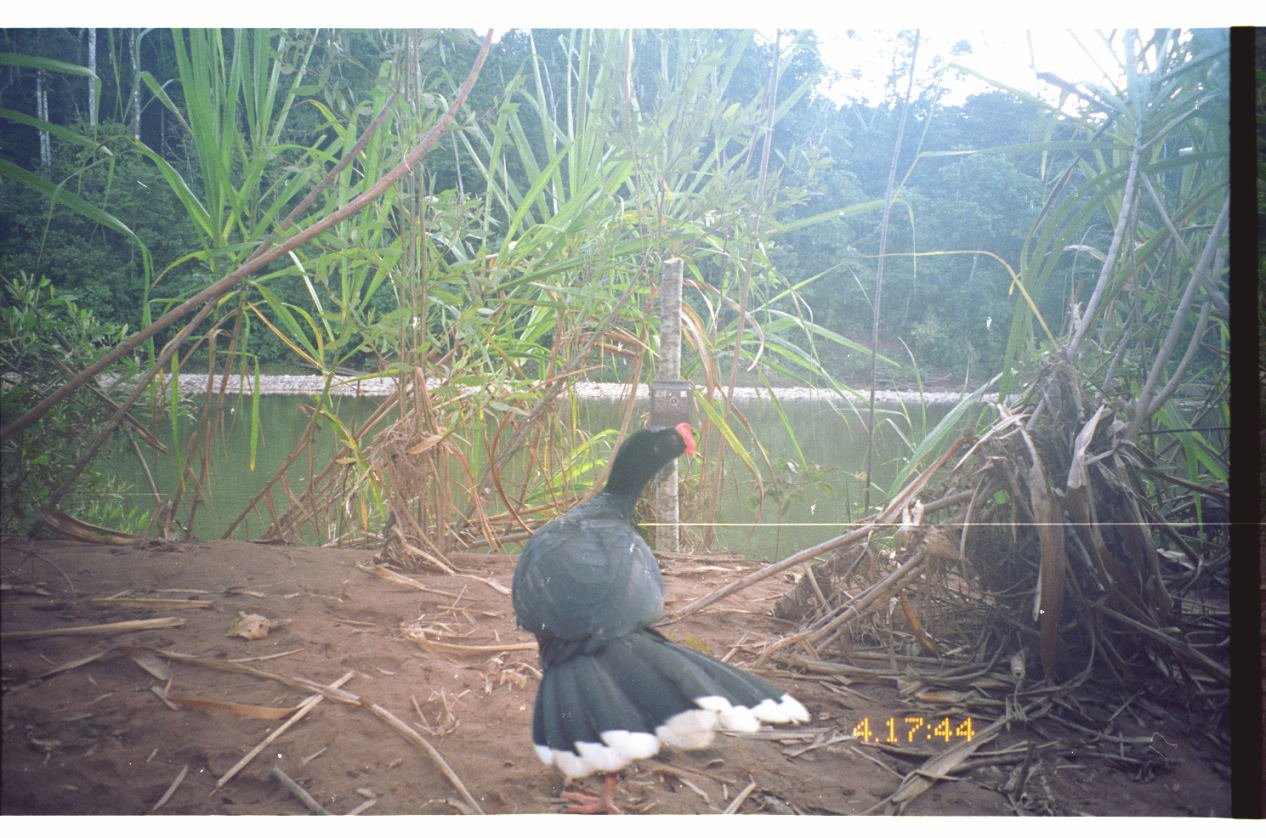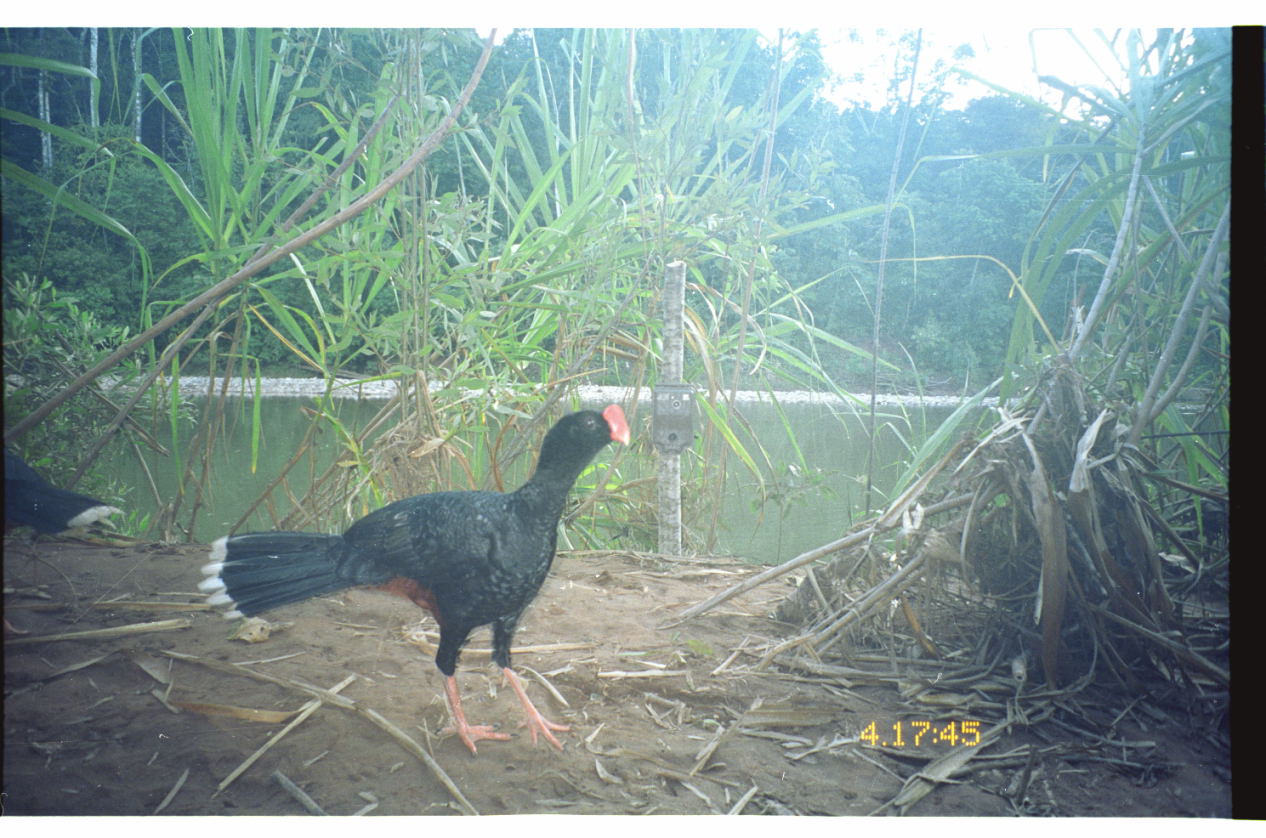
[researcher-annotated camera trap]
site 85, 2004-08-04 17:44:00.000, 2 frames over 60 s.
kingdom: Animalia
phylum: Chordata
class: Aves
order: Galliformes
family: Cracidae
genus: Mitu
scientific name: Mitu tuberosum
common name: razor-billed curassow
Mitu tuberosum (razor-billed curassow).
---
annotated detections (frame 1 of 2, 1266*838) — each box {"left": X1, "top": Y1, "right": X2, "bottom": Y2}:
mitu tuberosum: {"left": 511, "top": 419, "right": 811, "bottom": 814}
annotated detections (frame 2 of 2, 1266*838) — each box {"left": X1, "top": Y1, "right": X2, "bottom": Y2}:
mitu tuberosum: {"left": 196, "top": 402, "right": 631, "bottom": 757}; {"left": 3, "top": 444, "right": 126, "bottom": 539}